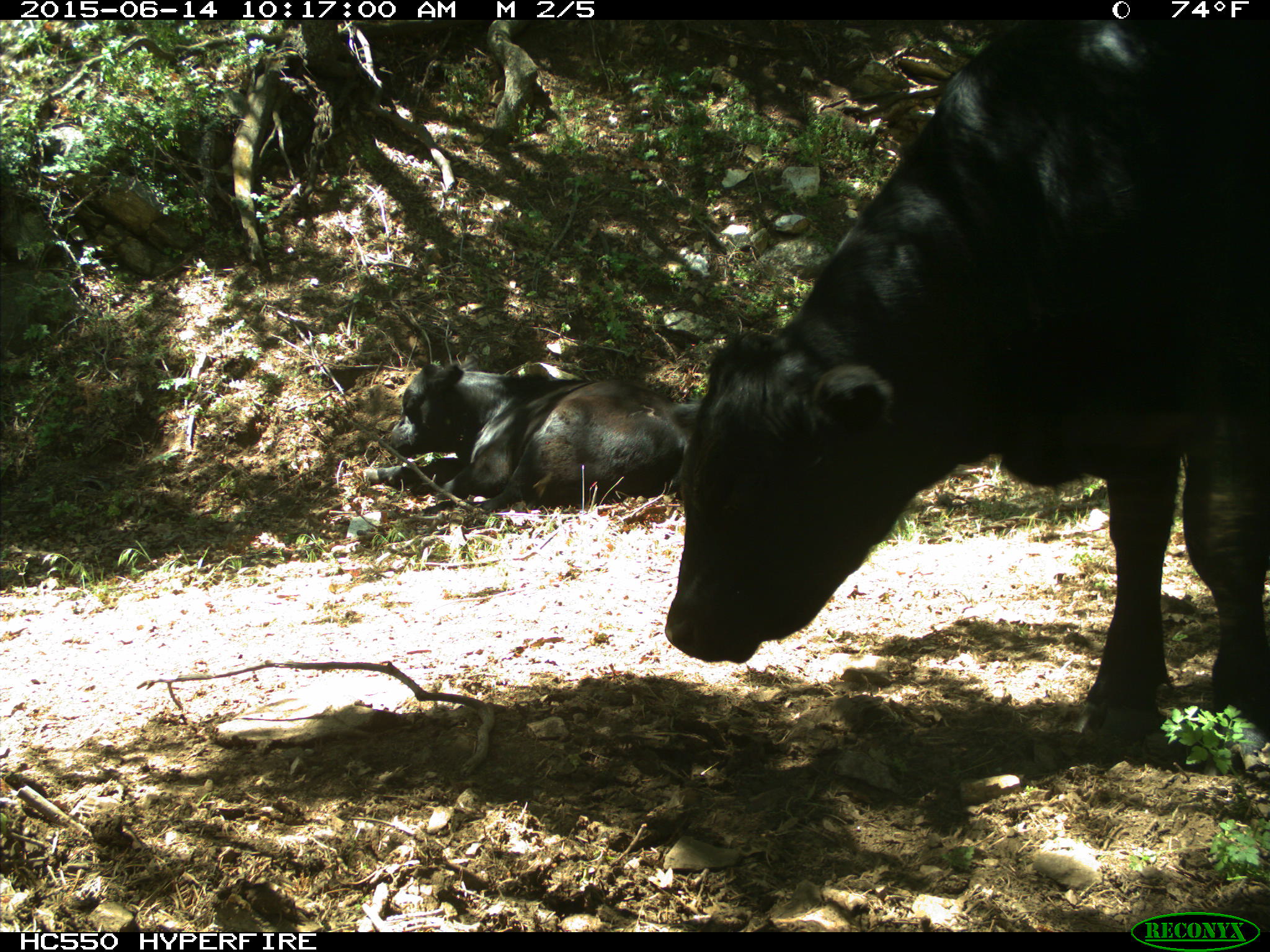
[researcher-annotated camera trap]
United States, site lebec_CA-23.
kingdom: Animalia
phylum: Chordata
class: Mammalia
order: Artiodactyla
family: Bovidae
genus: Bos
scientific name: Bos taurus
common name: domestic cow